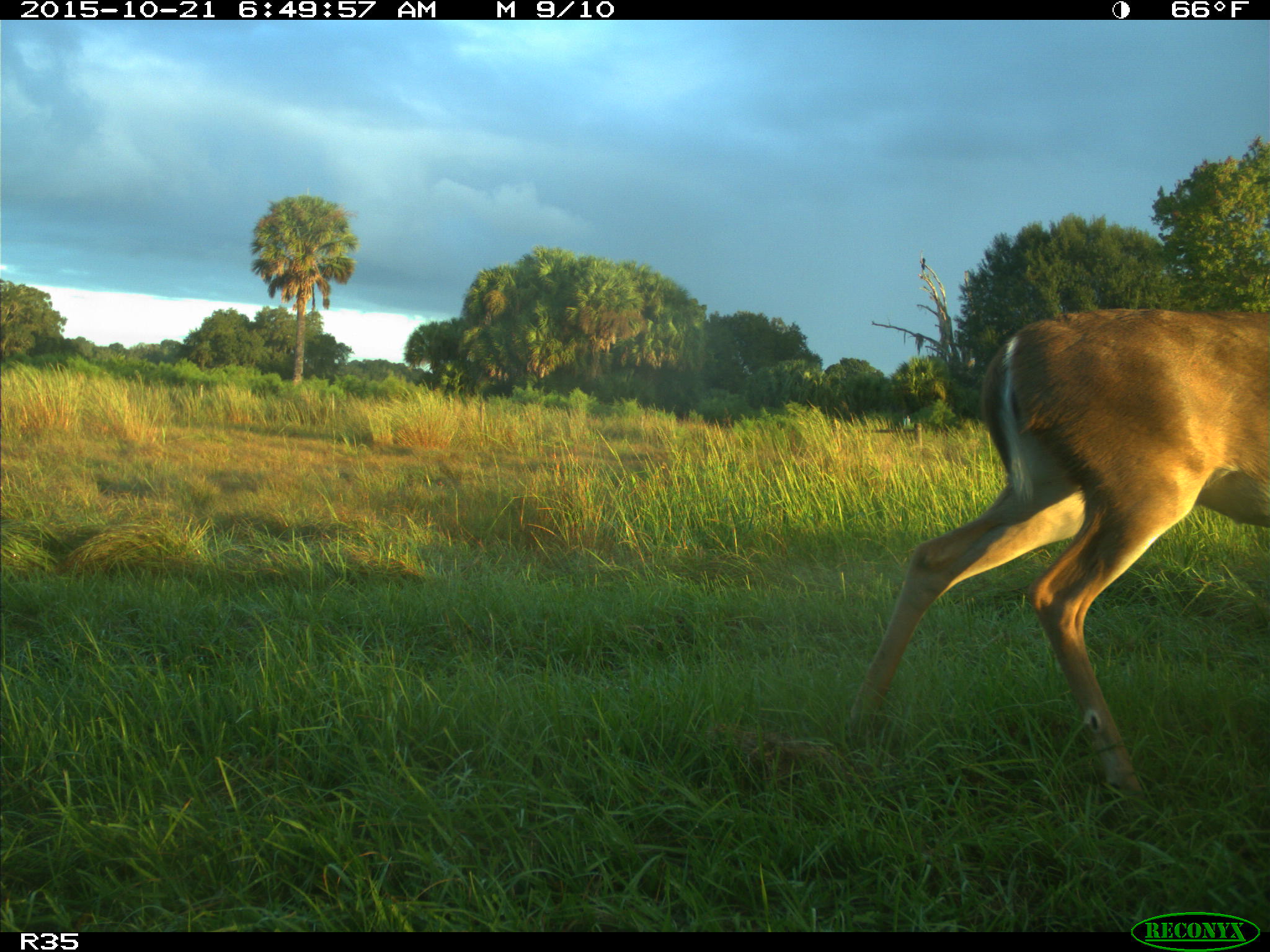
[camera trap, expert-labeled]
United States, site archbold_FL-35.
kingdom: Animalia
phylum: Chordata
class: Mammalia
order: Artiodactyla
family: Cervidae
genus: Odocoileus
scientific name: Odocoileus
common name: deer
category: unidentified deer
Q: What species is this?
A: Unidentified deer (deer) (Odocoileus).